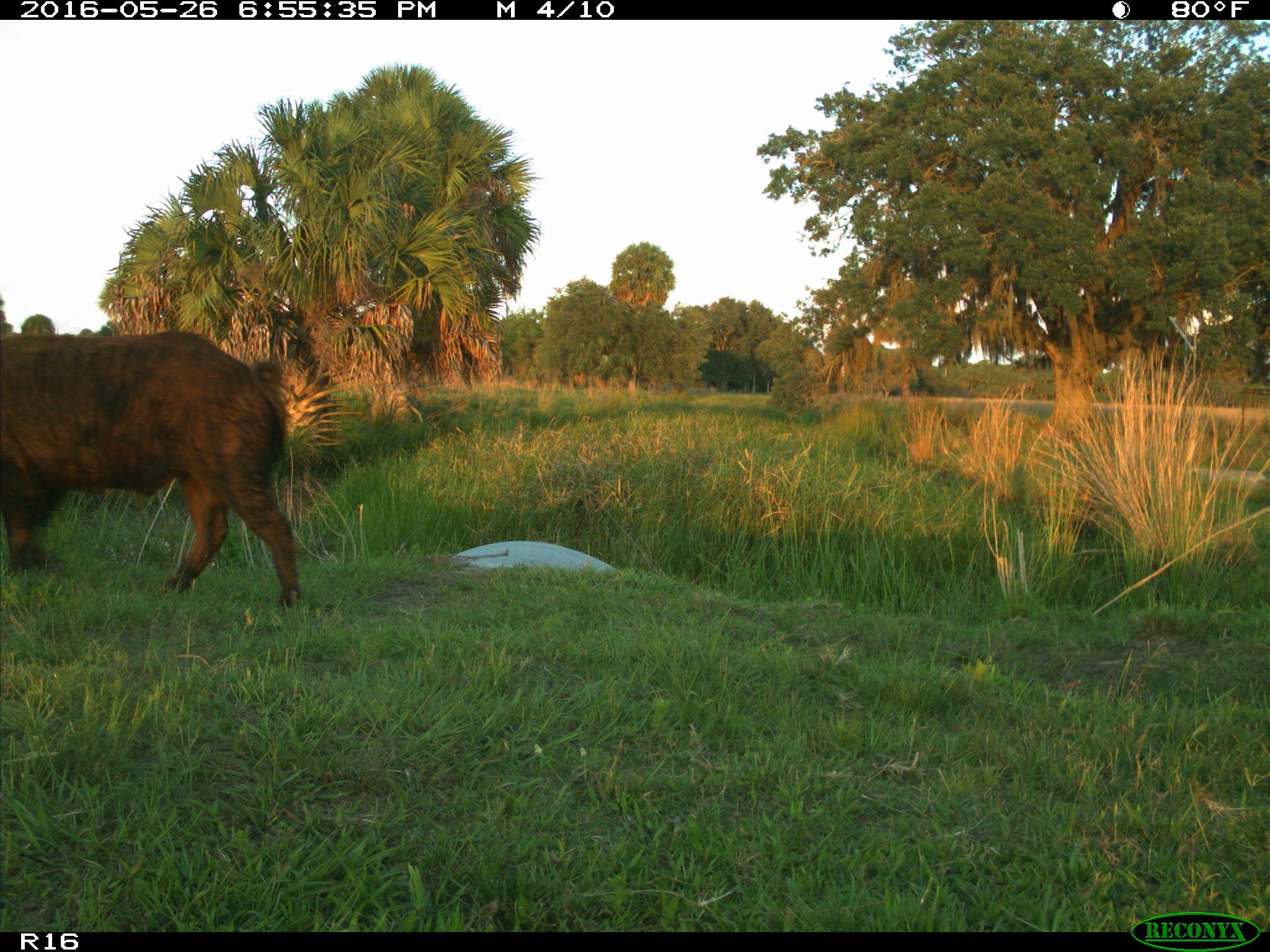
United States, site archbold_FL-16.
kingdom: Animalia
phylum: Chordata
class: Mammalia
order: Artiodactyla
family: Suidae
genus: Sus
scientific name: Sus scrofa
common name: wild boar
Sus scrofa (wild boar).